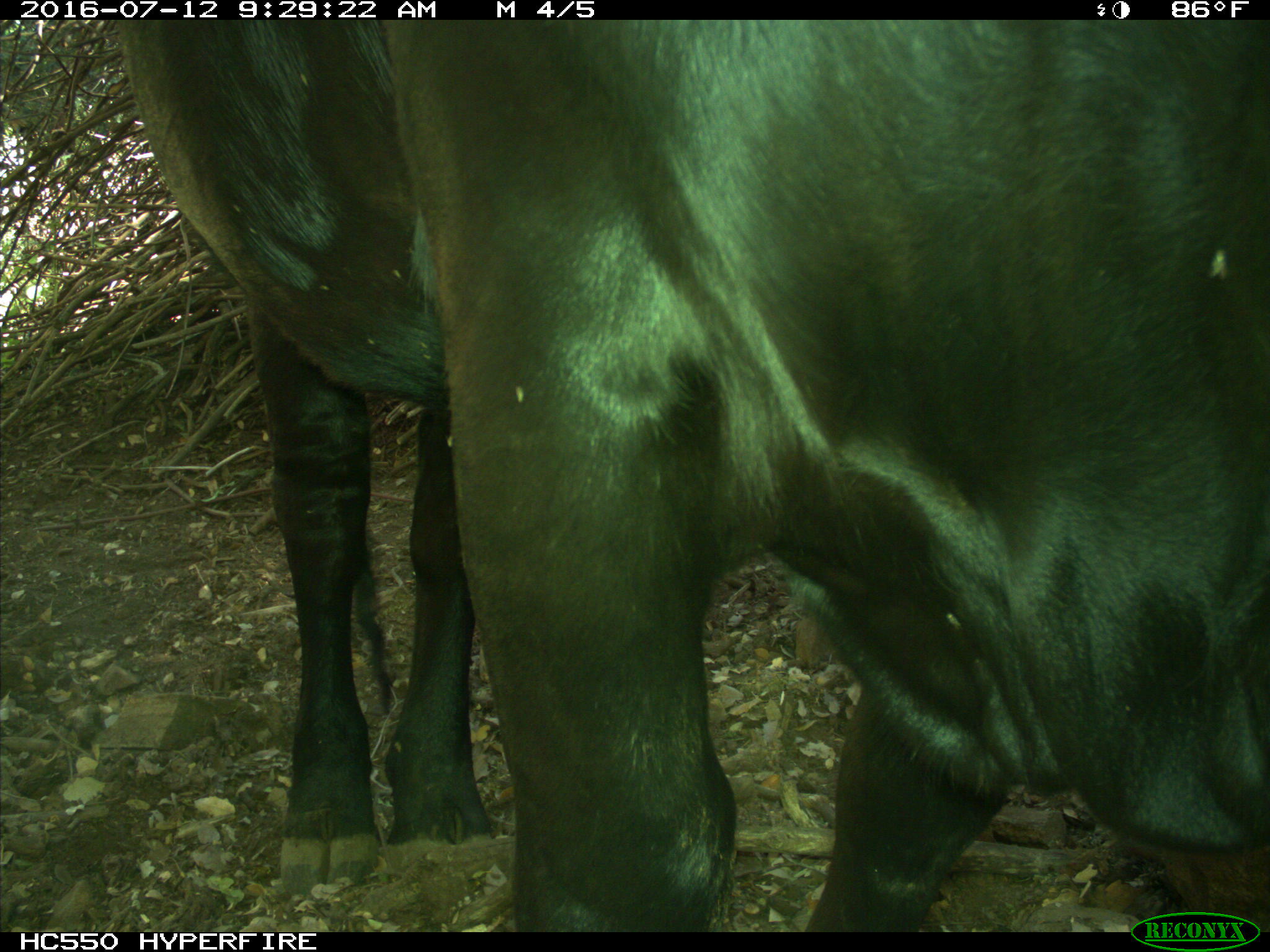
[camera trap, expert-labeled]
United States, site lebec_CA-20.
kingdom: Animalia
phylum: Chordata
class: Mammalia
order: Artiodactyla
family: Bovidae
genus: Bos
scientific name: Bos taurus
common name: domestic cow